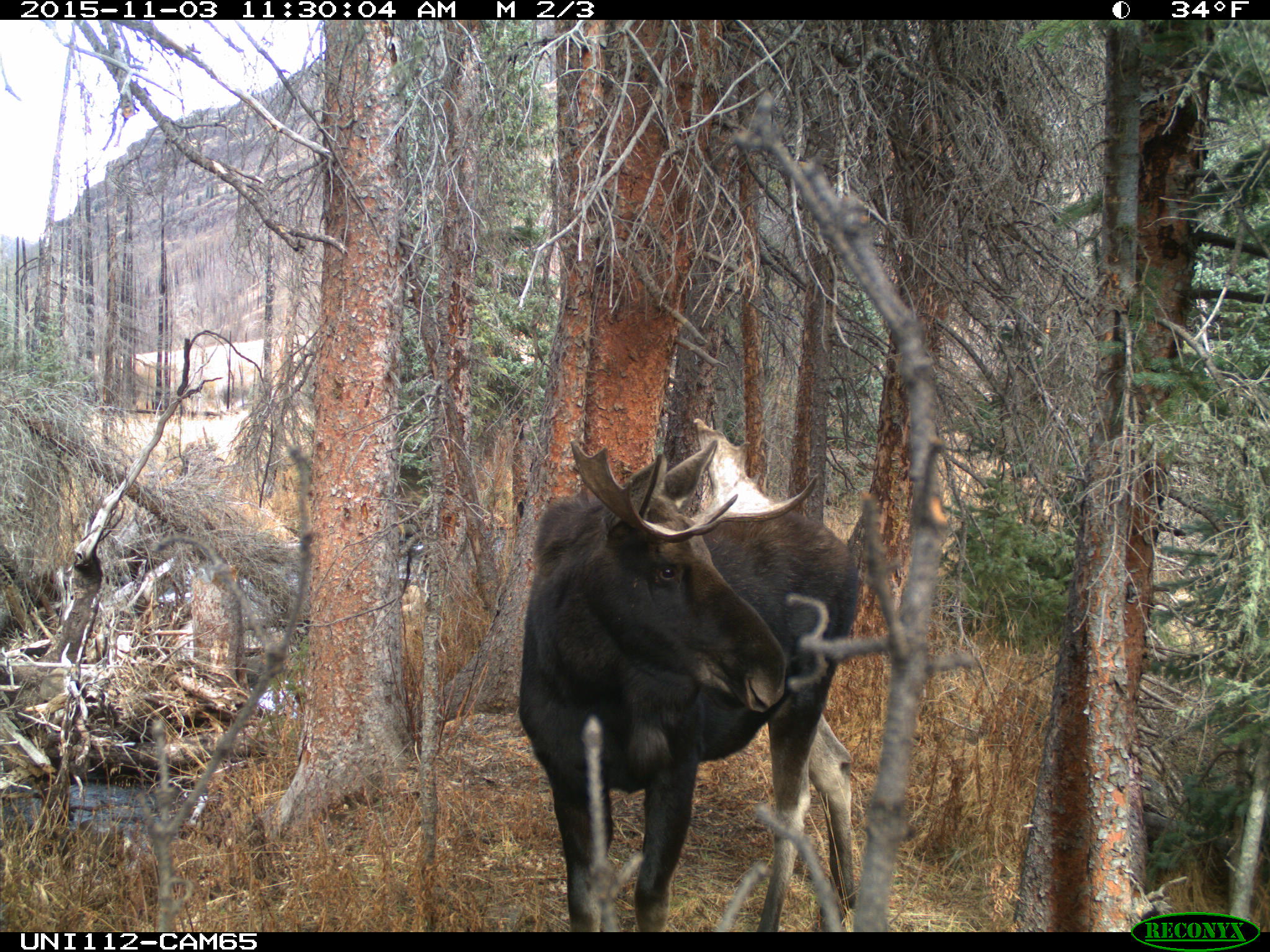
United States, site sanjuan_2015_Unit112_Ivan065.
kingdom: Animalia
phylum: Chordata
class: Mammalia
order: Artiodactyla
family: Cervidae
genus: Alces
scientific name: Alces alces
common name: moose